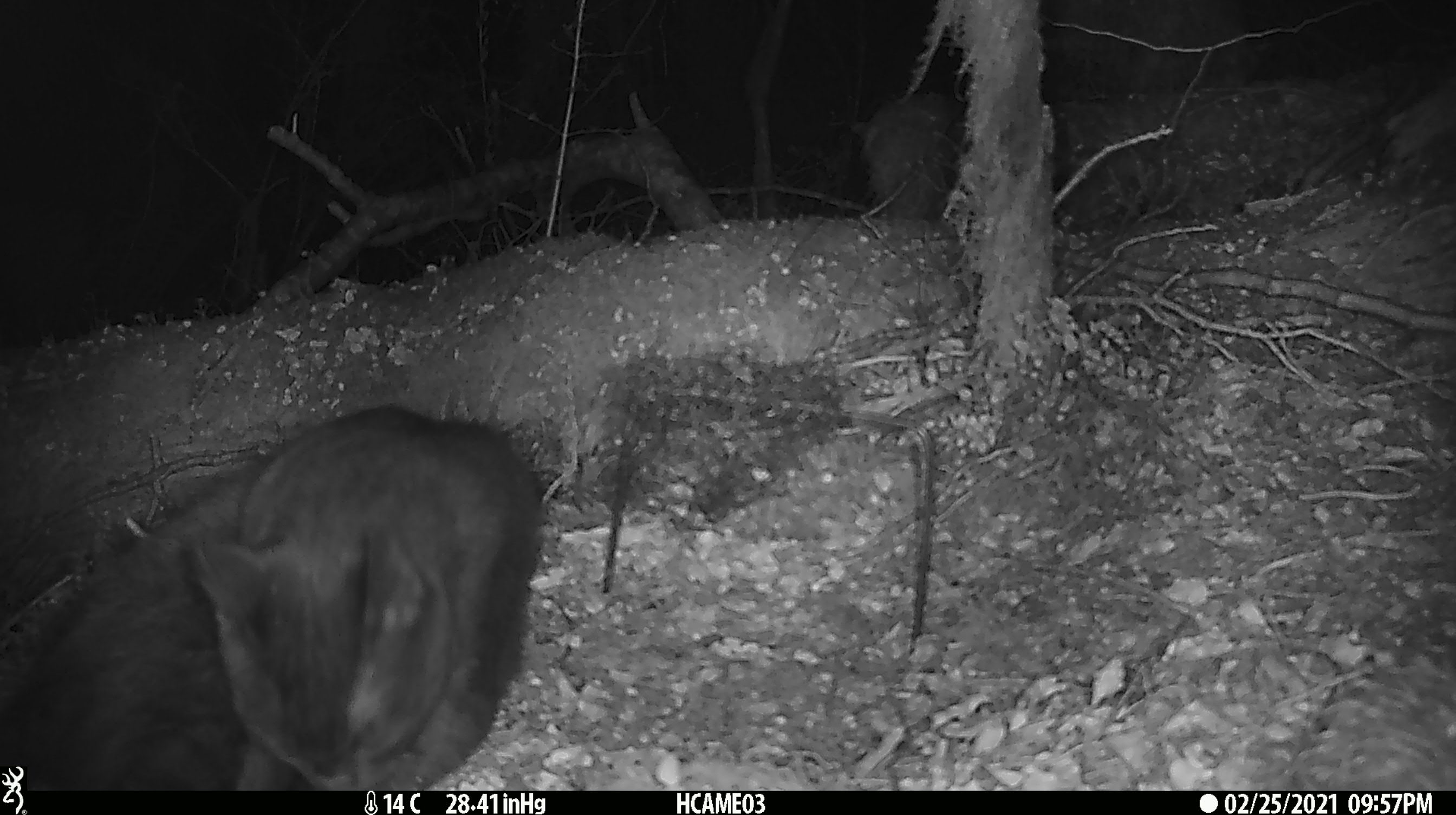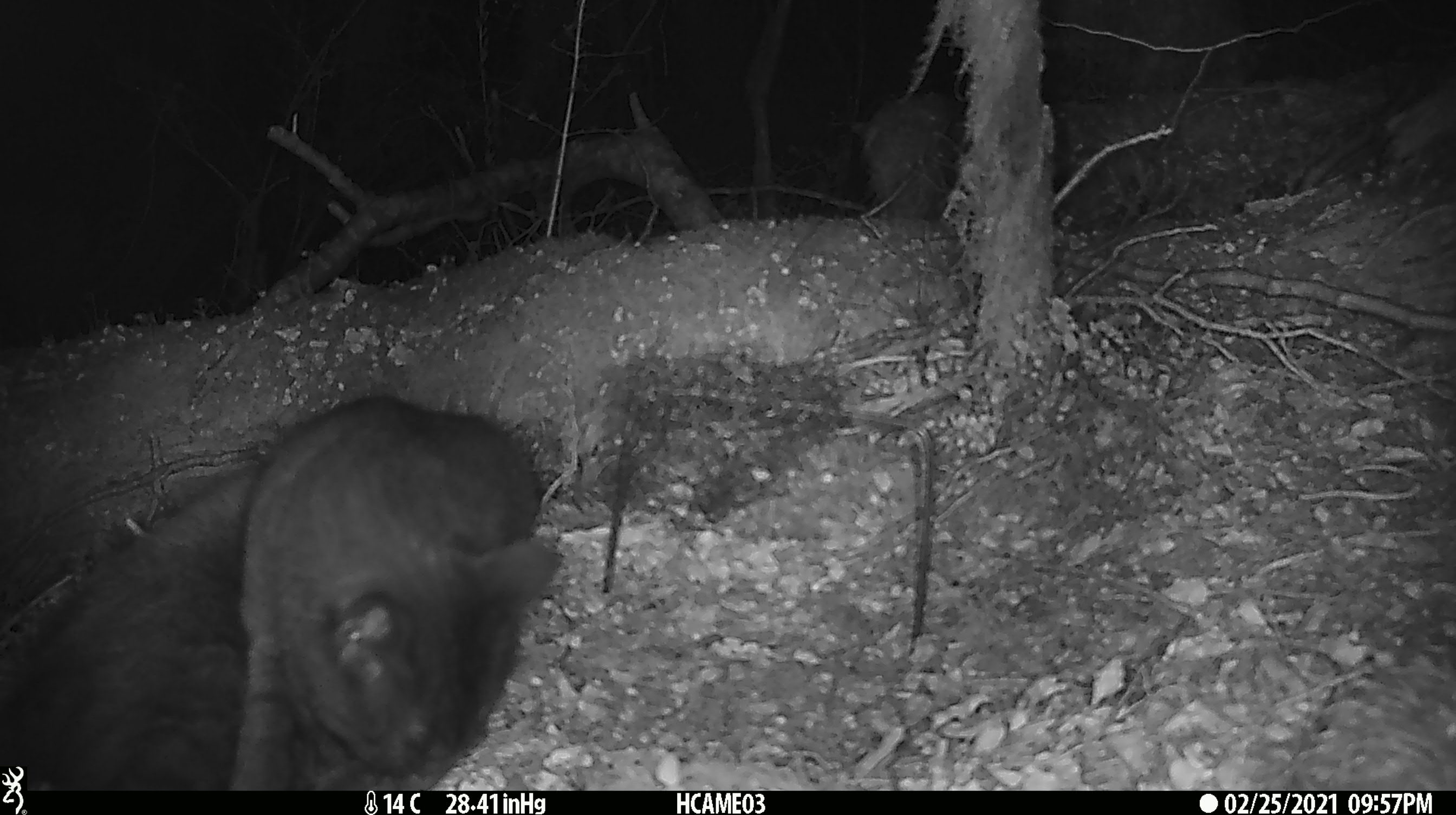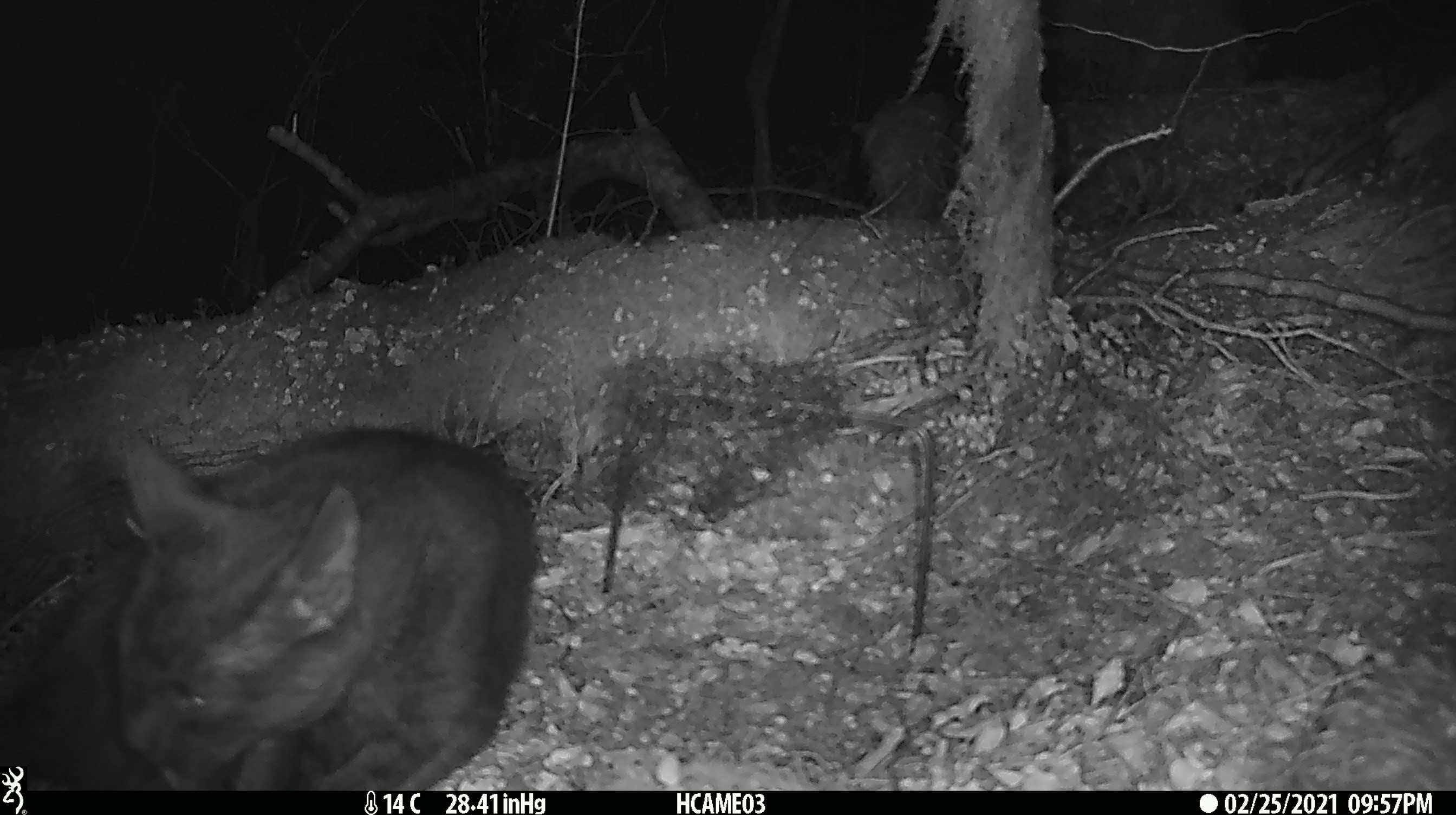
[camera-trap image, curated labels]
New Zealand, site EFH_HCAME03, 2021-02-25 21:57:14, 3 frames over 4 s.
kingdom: Animalia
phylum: Chordata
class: Mammalia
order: Carnivora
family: Felidae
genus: Felis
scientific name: Felis catus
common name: domestic cat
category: cat